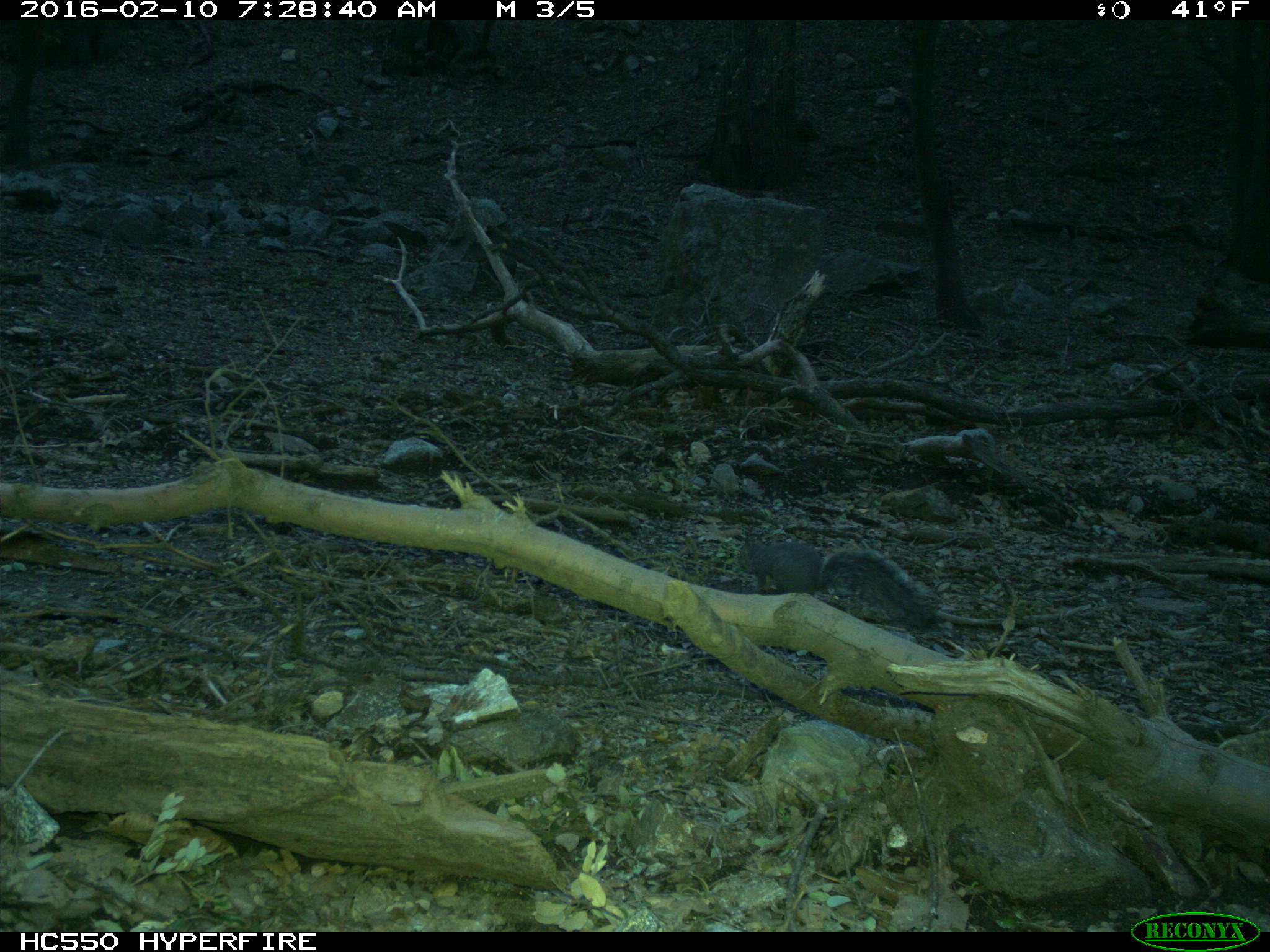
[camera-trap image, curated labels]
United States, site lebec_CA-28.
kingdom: Animalia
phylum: Chordata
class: Mammalia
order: Rodentia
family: Sciuridae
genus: Sciurus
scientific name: Sciurus carolinensis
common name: eastern gray squirrel